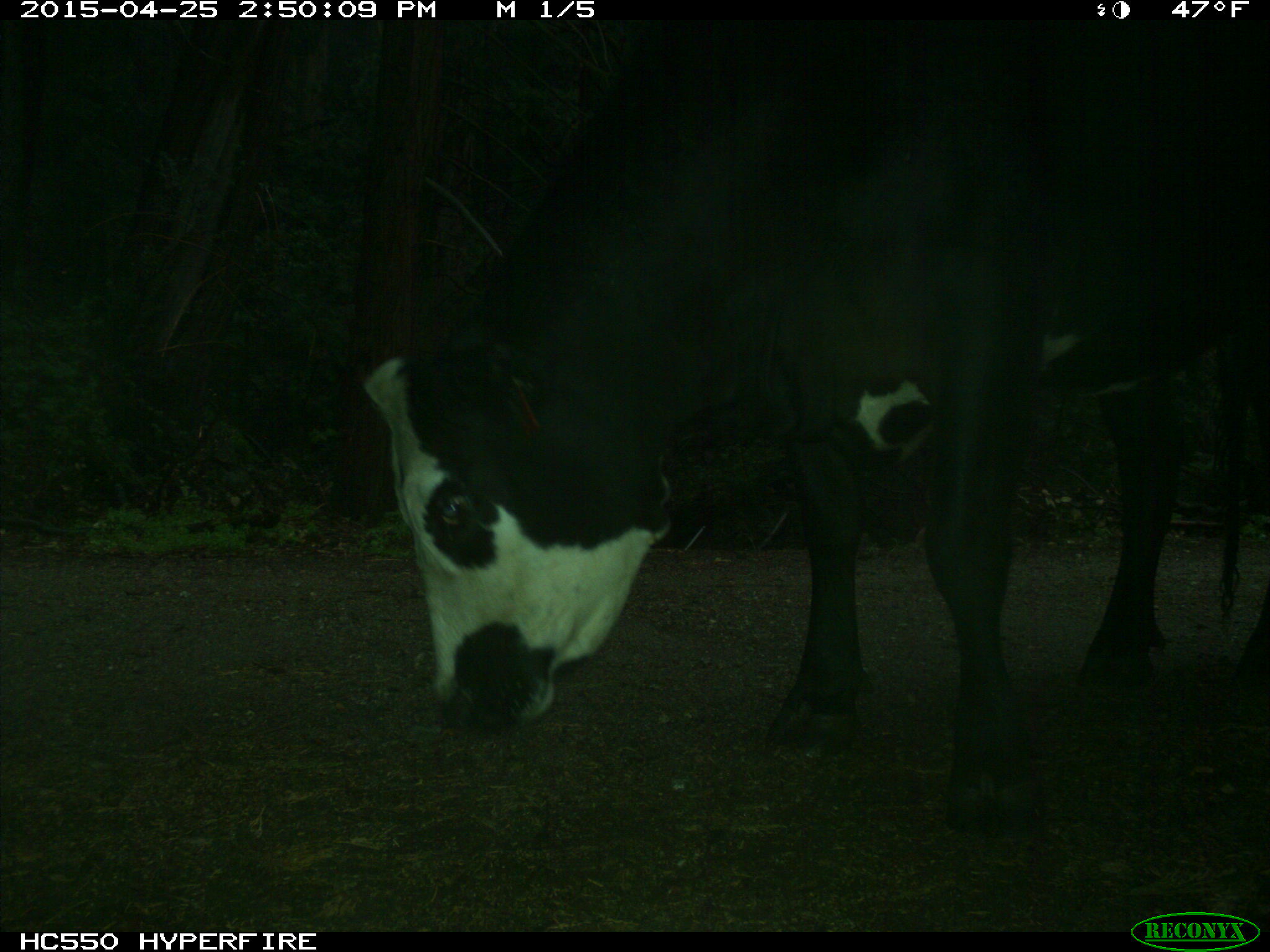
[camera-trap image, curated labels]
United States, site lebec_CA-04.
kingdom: Animalia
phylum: Chordata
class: Mammalia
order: Artiodactyla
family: Bovidae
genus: Bos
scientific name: Bos taurus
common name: domestic cow